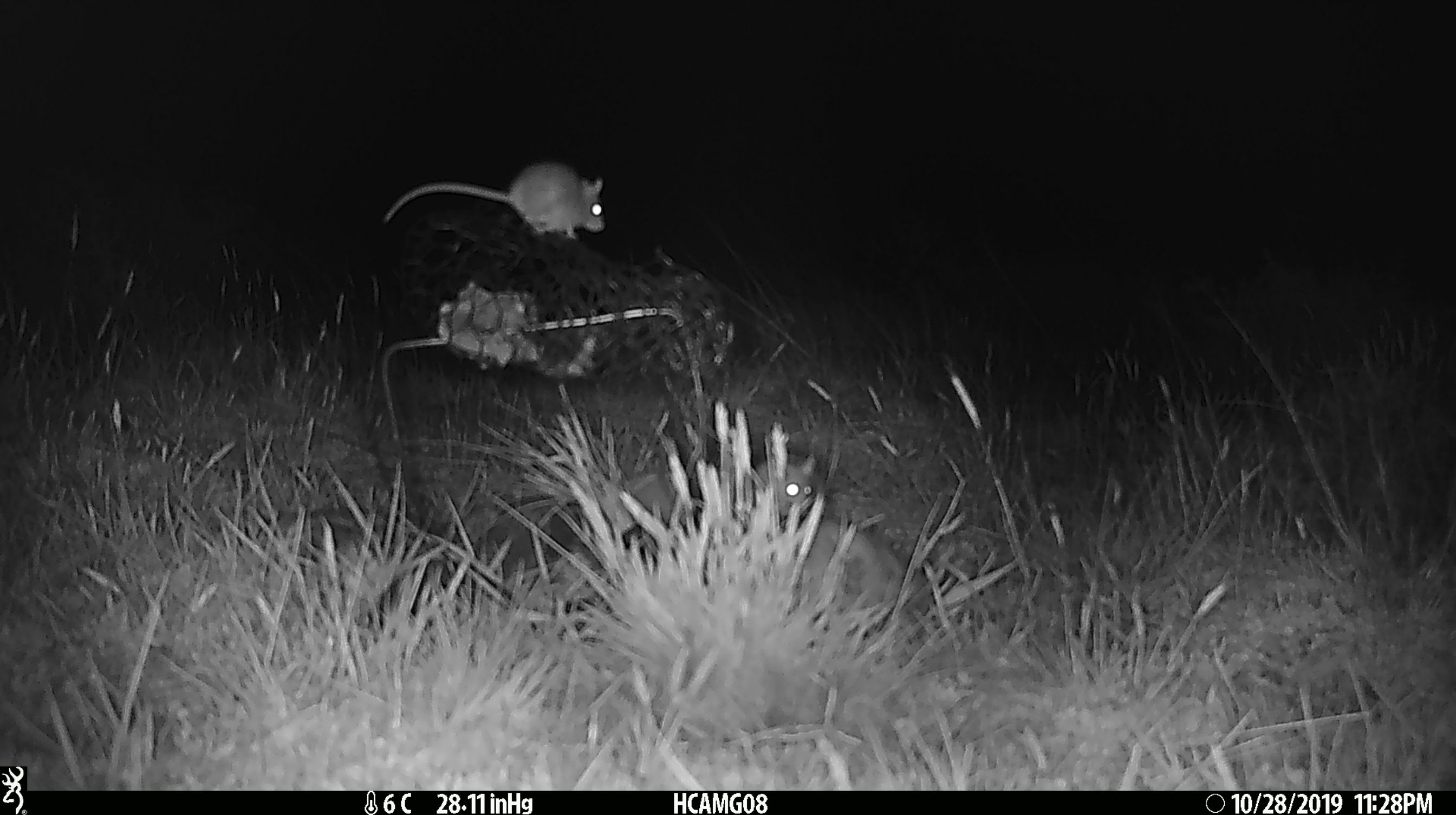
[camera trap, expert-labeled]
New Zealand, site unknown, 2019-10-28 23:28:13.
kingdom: Animalia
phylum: Chordata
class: Mammalia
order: Rodentia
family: Muridae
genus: Mus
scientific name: Mus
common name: mouse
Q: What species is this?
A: Mouse (Mus).